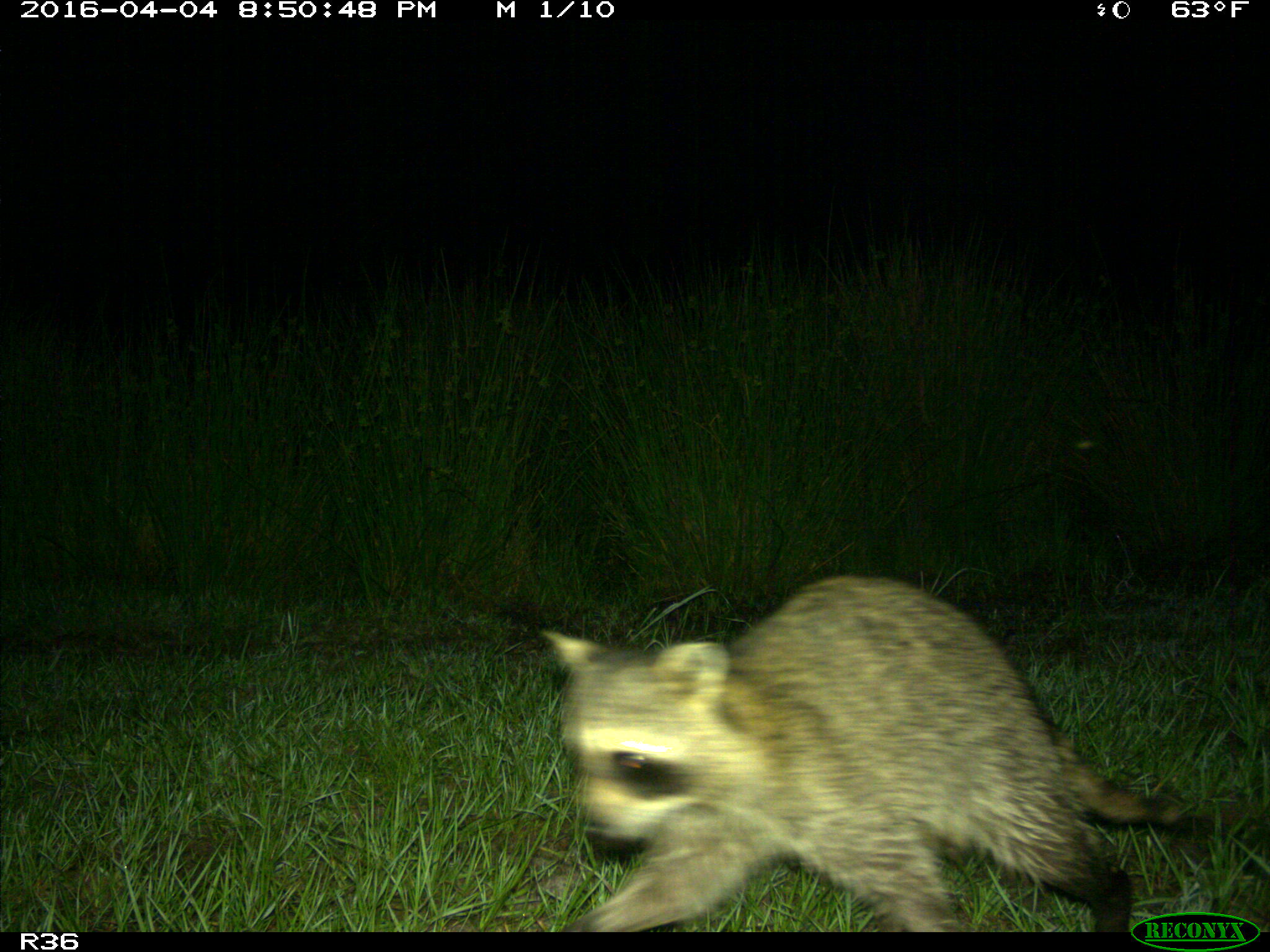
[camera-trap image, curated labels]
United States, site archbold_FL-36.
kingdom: Animalia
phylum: Chordata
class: Mammalia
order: Carnivora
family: Procyonidae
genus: Procyon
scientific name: Procyon lotor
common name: common raccoon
Procyon lotor (common raccoon).